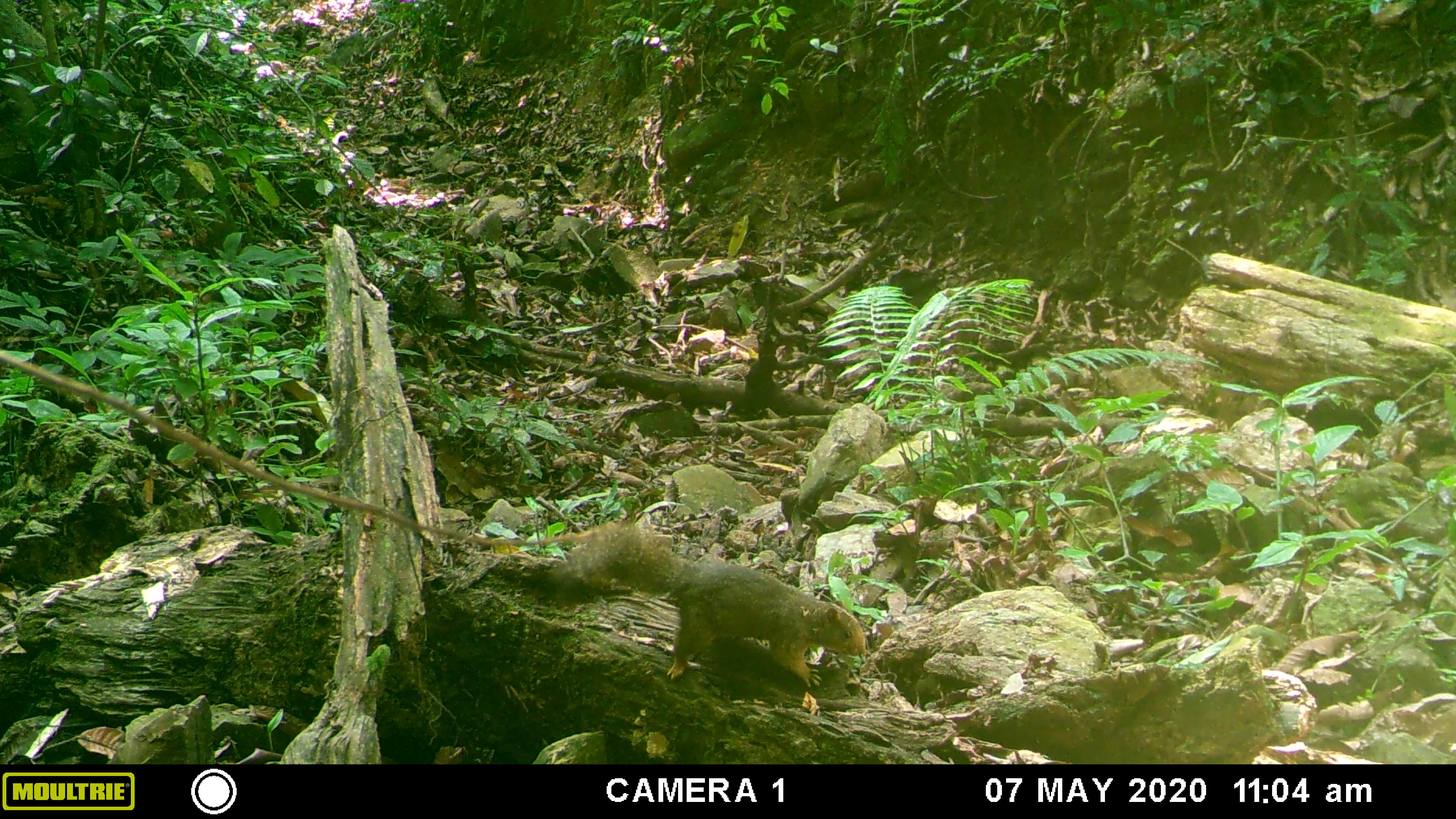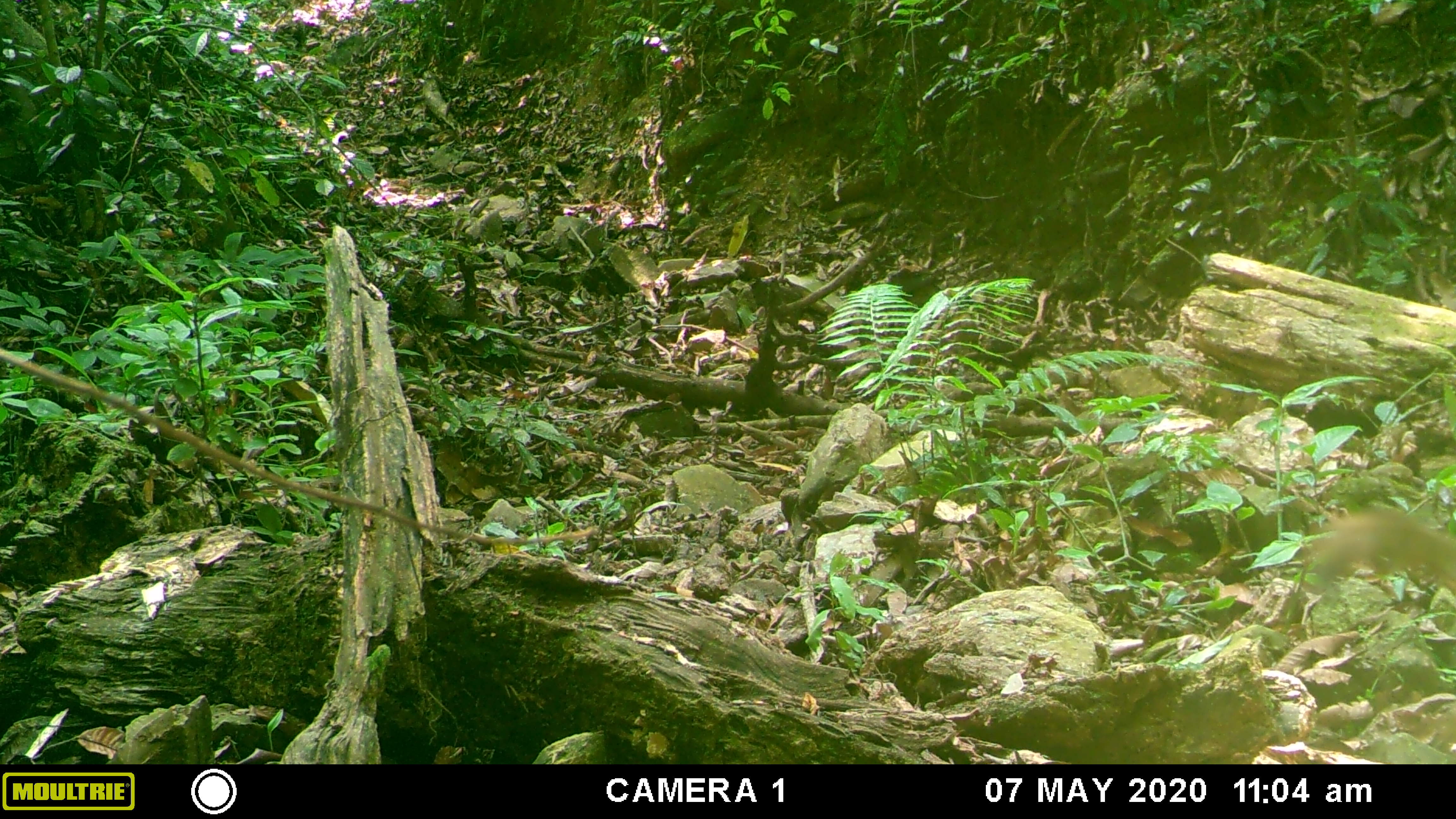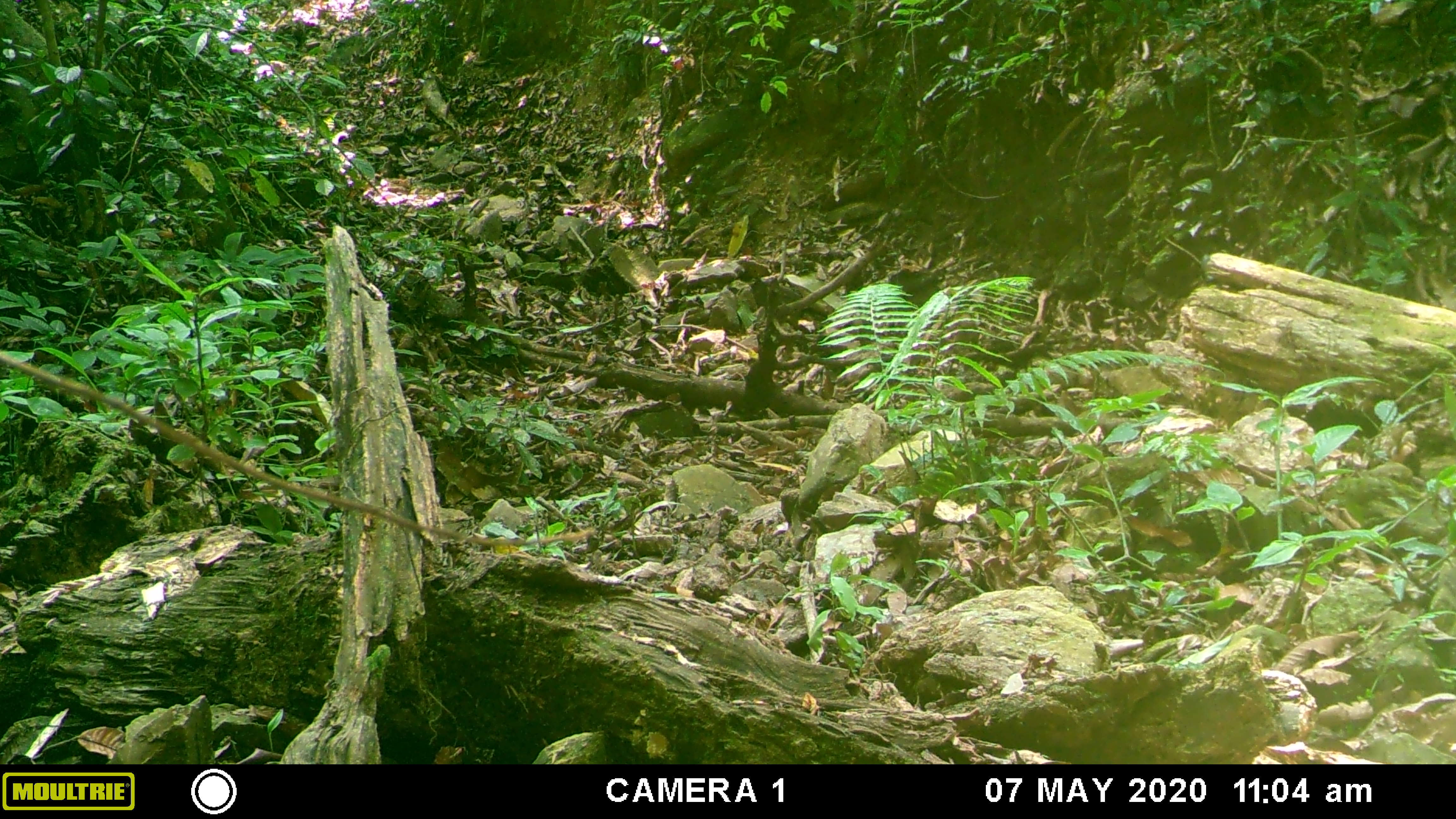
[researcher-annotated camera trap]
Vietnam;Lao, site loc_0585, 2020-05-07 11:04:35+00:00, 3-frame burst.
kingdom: Animalia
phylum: Chordata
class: Mammalia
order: Rodentia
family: Sciuridae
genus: Callosciurus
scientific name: Callosciurus erythraeus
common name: pallas's squirrel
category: pallass squirrel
Pallass squirrel (pallas's squirrel) (Callosciurus erythraeus). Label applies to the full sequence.